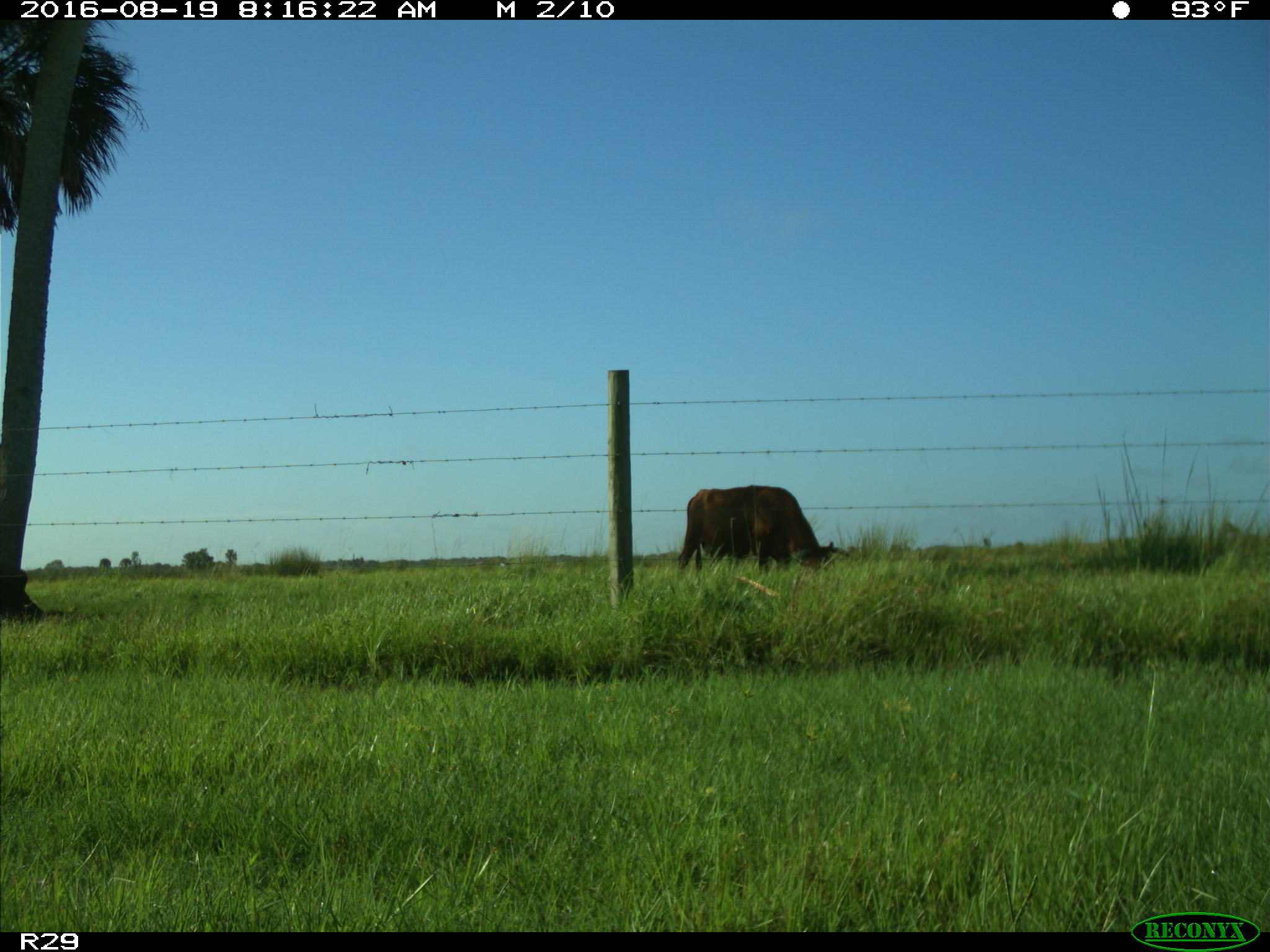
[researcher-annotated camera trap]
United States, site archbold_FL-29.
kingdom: Animalia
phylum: Chordata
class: Mammalia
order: Artiodactyla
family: Bovidae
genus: Bos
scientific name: Bos taurus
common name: domestic cow